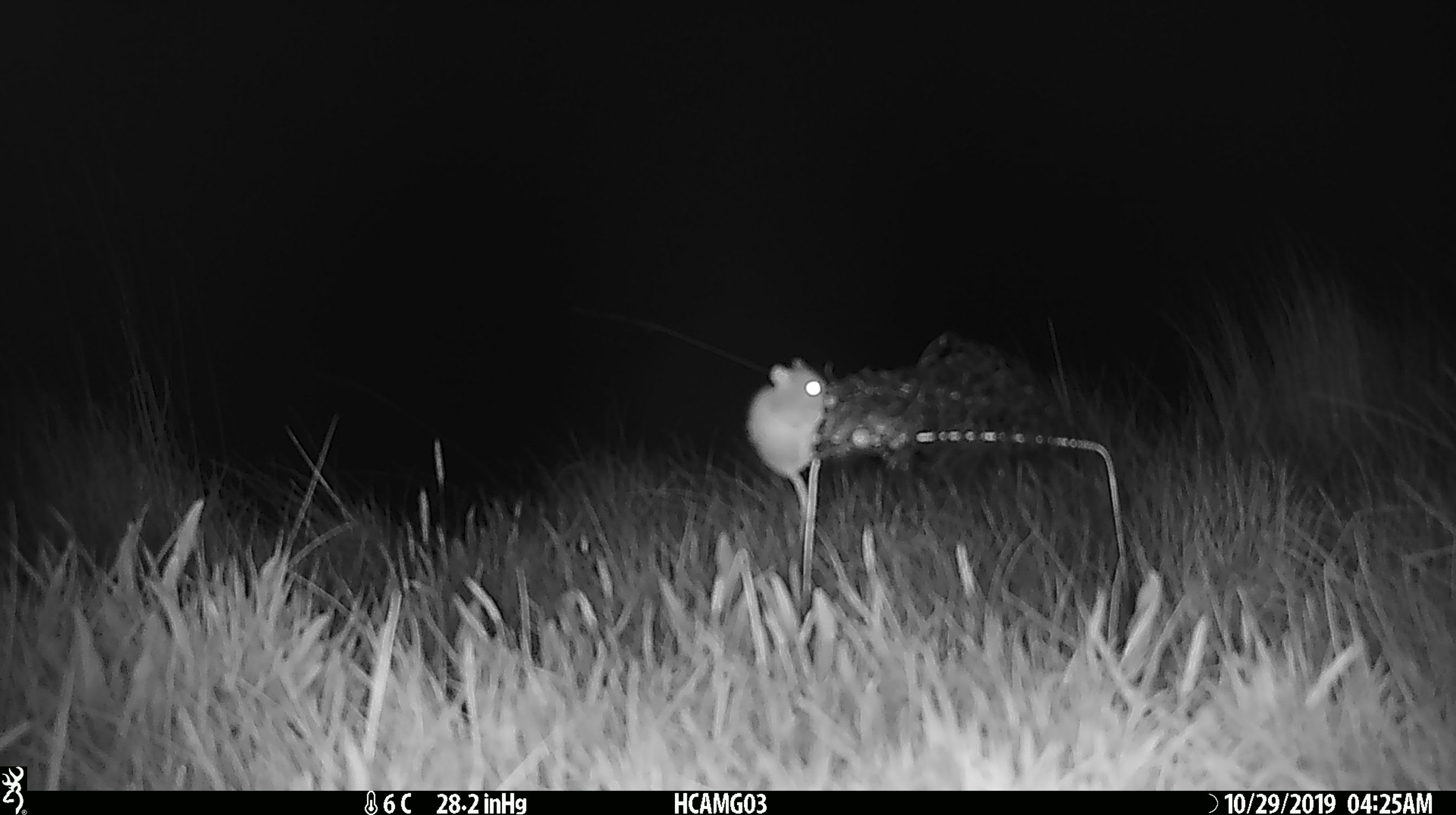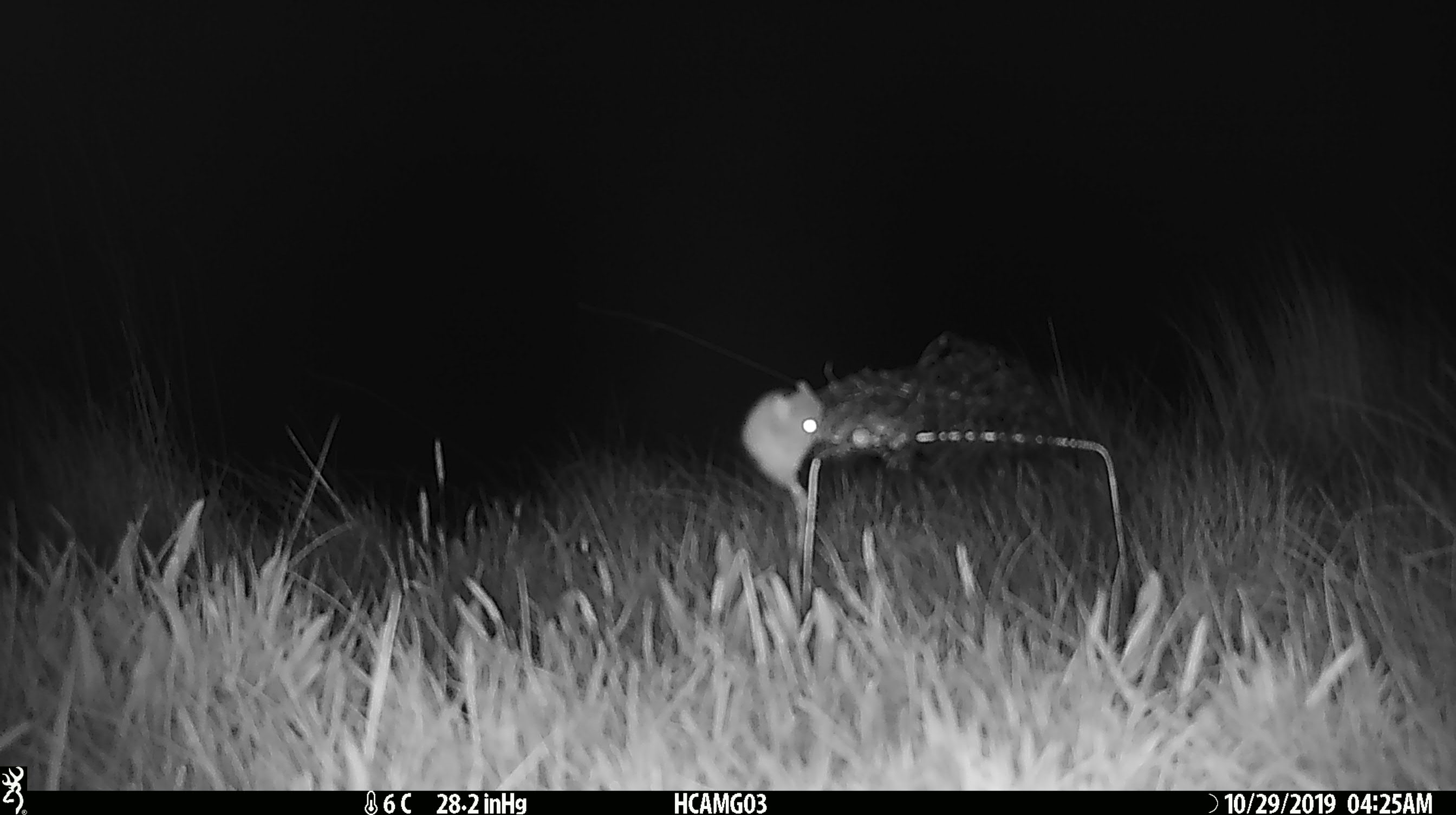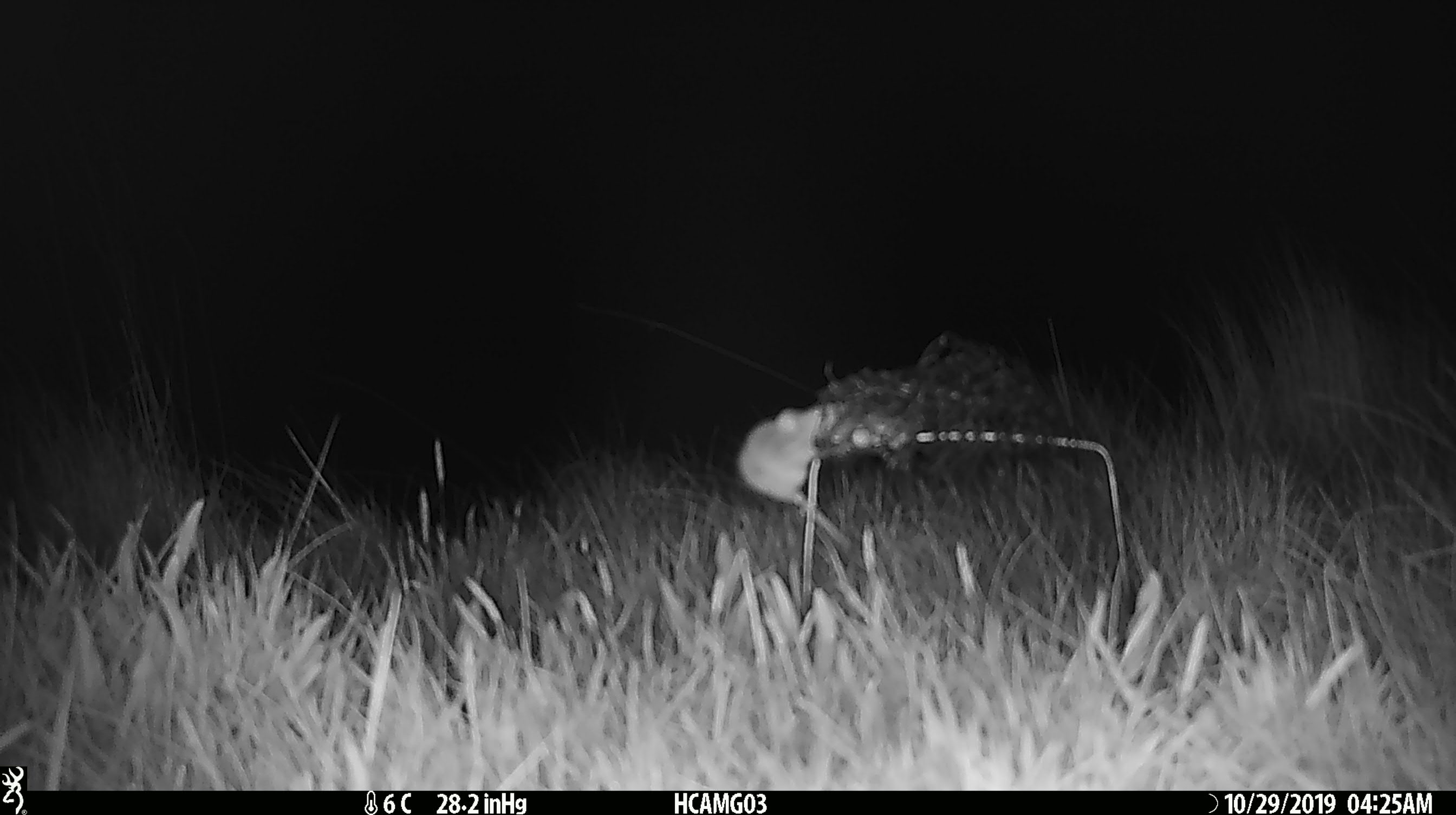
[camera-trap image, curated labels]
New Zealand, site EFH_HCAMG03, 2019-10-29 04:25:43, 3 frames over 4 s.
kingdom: Animalia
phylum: Chordata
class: Mammalia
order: Rodentia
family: Muridae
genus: Mus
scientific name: Mus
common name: mouse